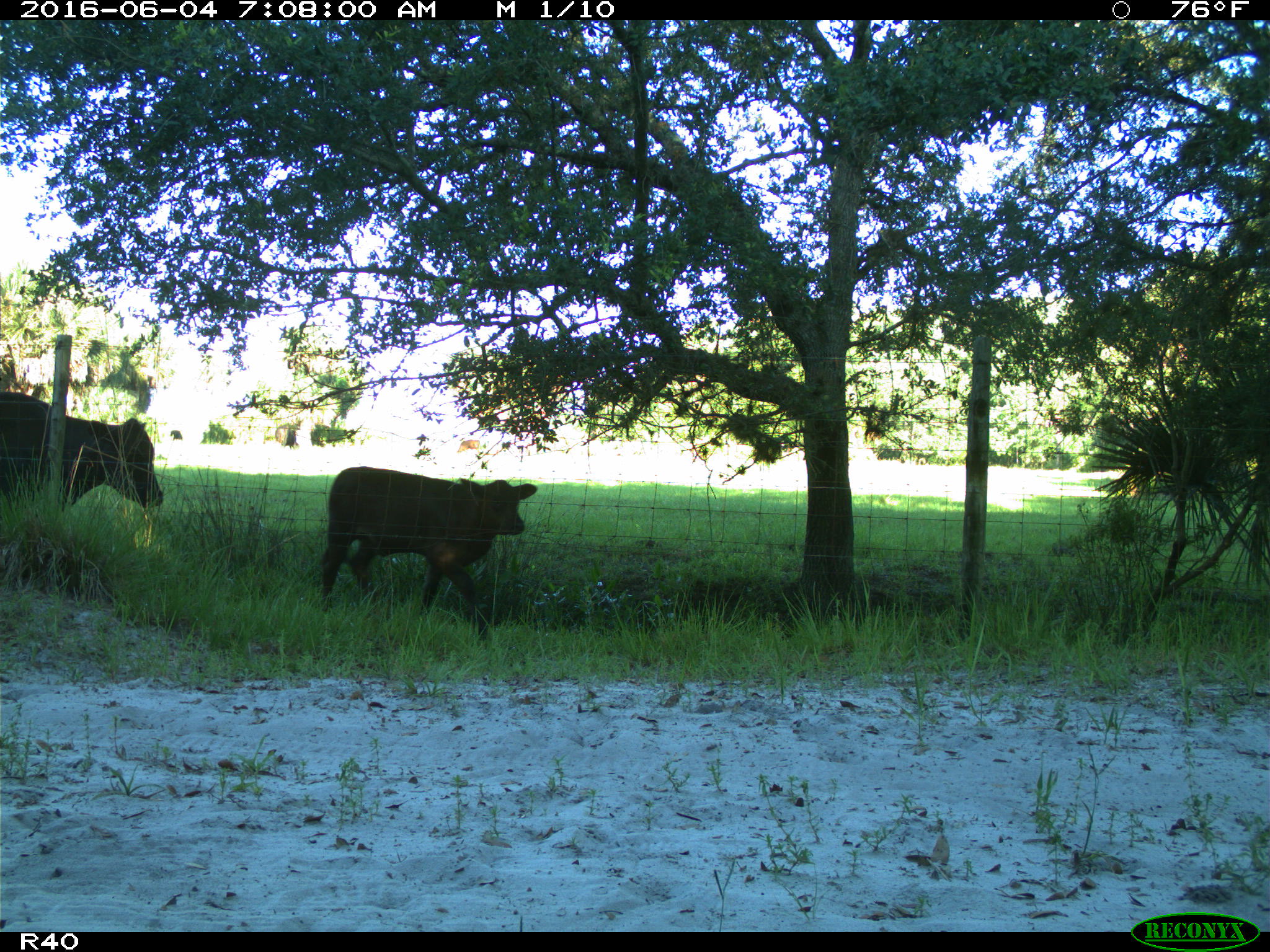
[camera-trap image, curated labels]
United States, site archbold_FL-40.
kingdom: Animalia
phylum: Chordata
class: Mammalia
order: Artiodactyla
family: Bovidae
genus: Bos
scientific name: Bos taurus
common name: domestic cow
Bos taurus (domestic cow).